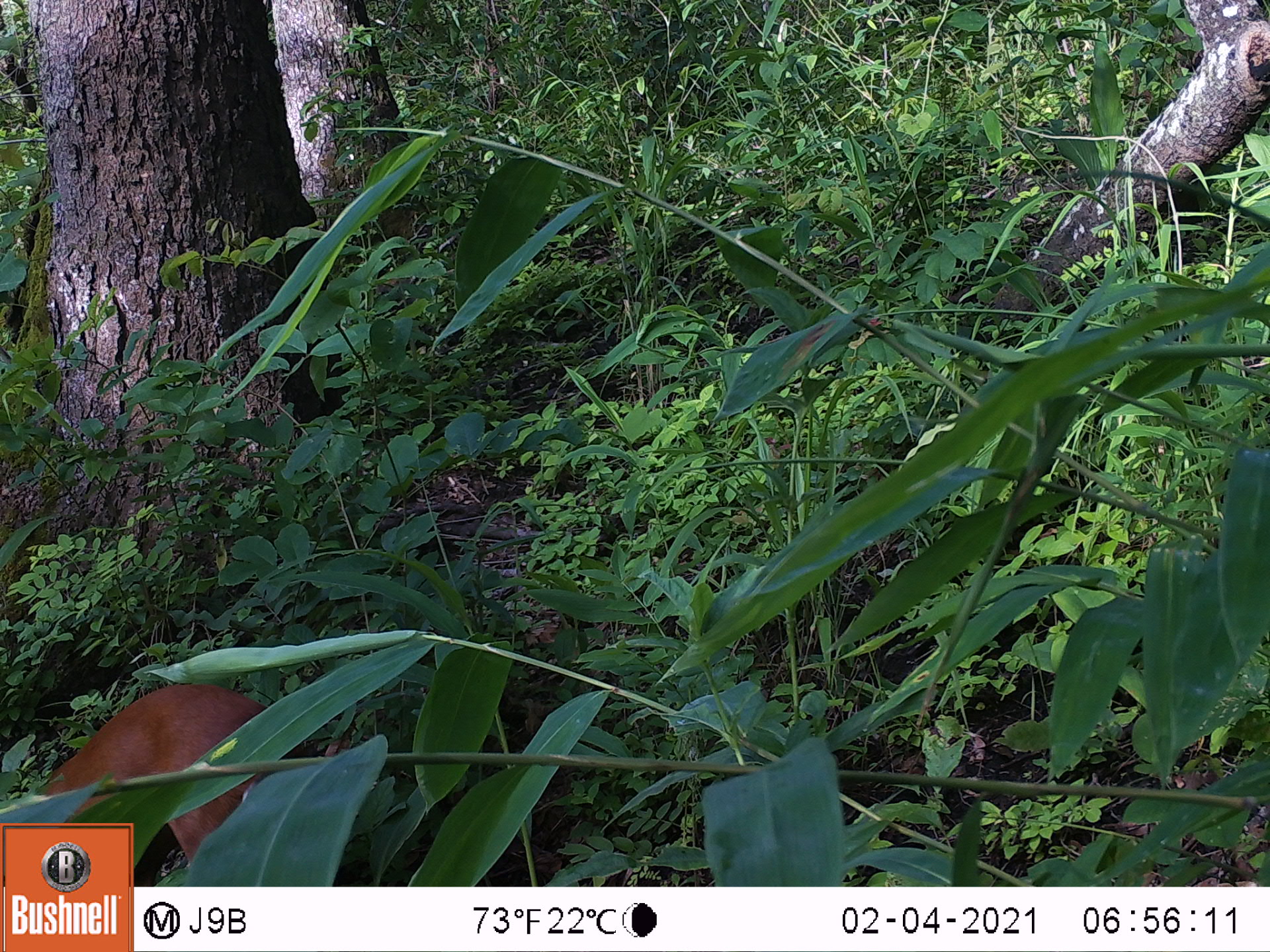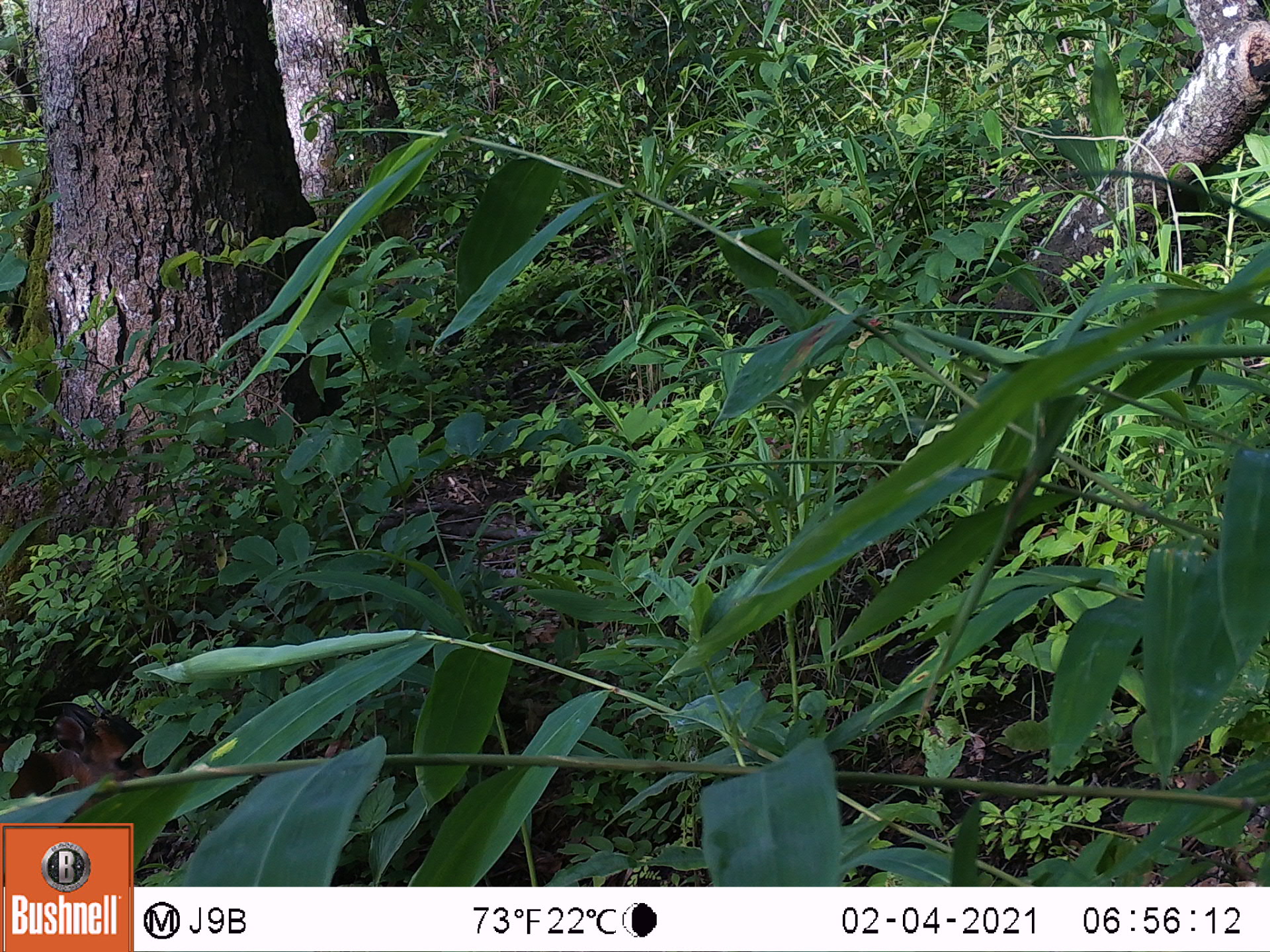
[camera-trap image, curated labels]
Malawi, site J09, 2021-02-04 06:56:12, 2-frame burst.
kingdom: Animalia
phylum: Chordata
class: Mammalia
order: Artiodactyla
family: Bovidae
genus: Cephalophorus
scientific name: Cephalophorus natalensis natalensis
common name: red duiker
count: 1